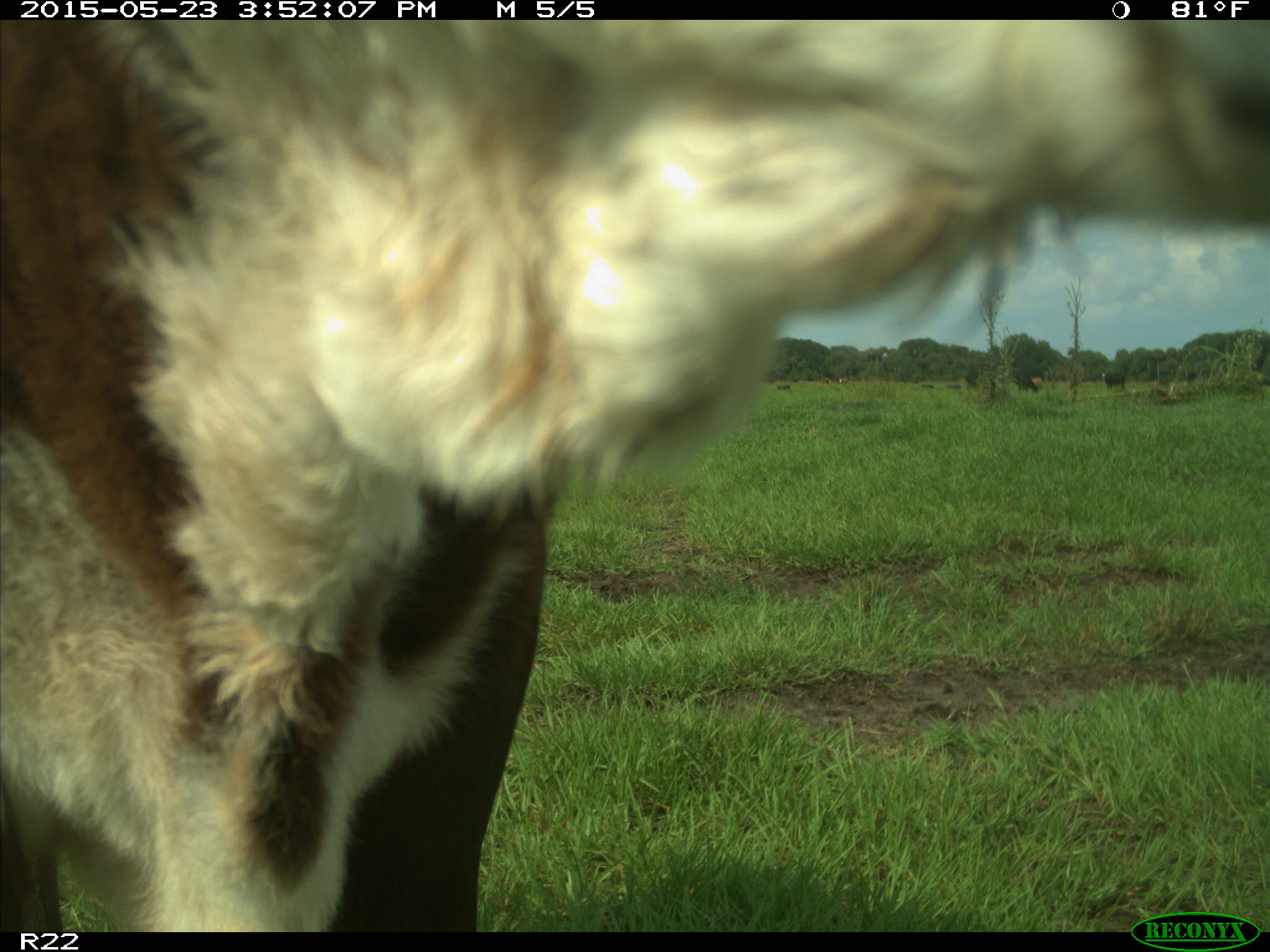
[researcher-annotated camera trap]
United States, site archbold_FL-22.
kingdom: Animalia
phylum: Chordata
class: Mammalia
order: Artiodactyla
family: Bovidae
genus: Bos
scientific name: Bos taurus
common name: domestic cow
Bos taurus (domestic cow).